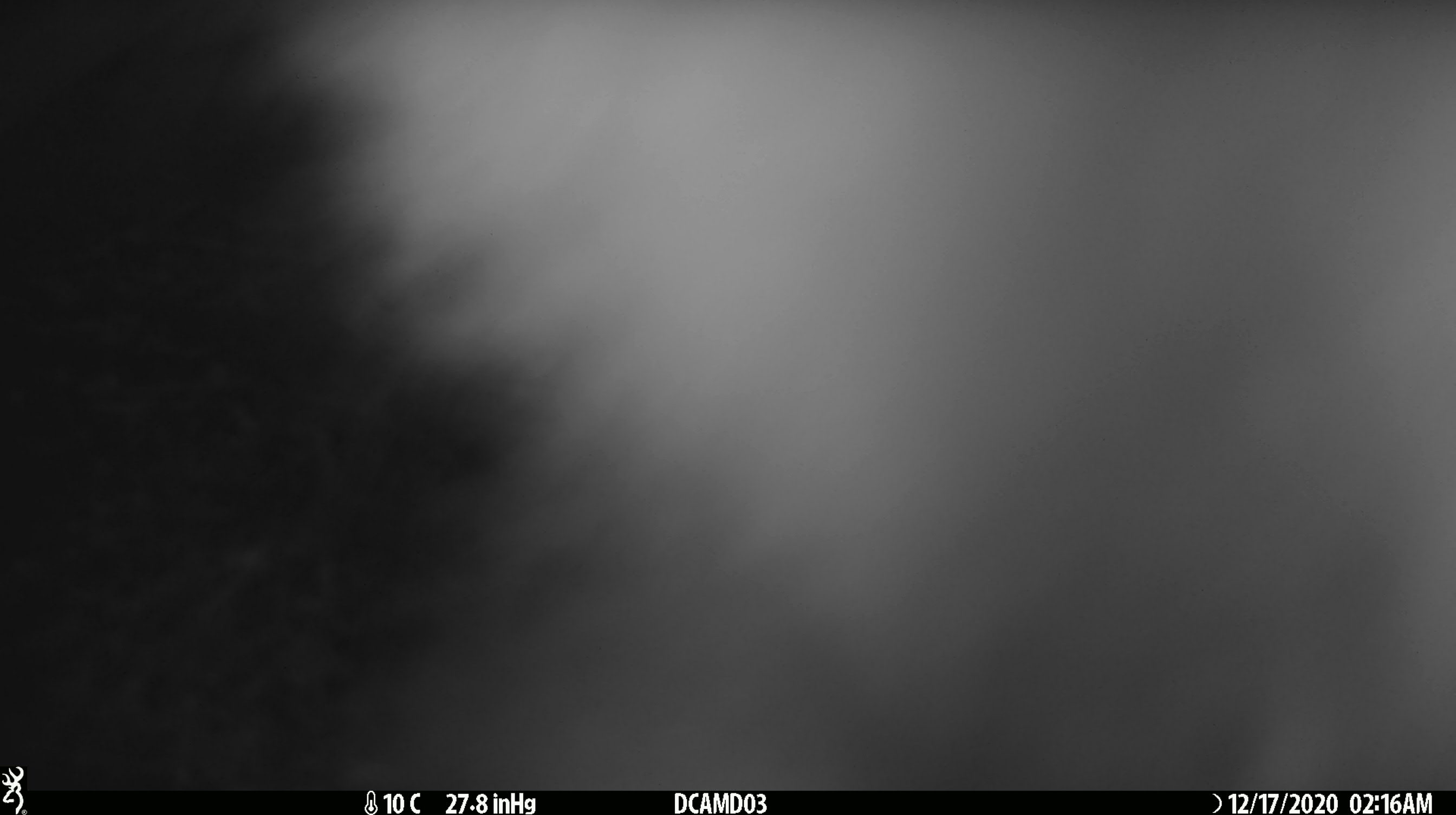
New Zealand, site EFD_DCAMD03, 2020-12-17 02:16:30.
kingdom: Animalia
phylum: Chordata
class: Mammalia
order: Diprotodontia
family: Phalangeridae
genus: Trichosurus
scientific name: Trichosurus vulpecula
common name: common brushtail possum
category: possum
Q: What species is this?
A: Possum (common brushtail possum) (Trichosurus vulpecula).